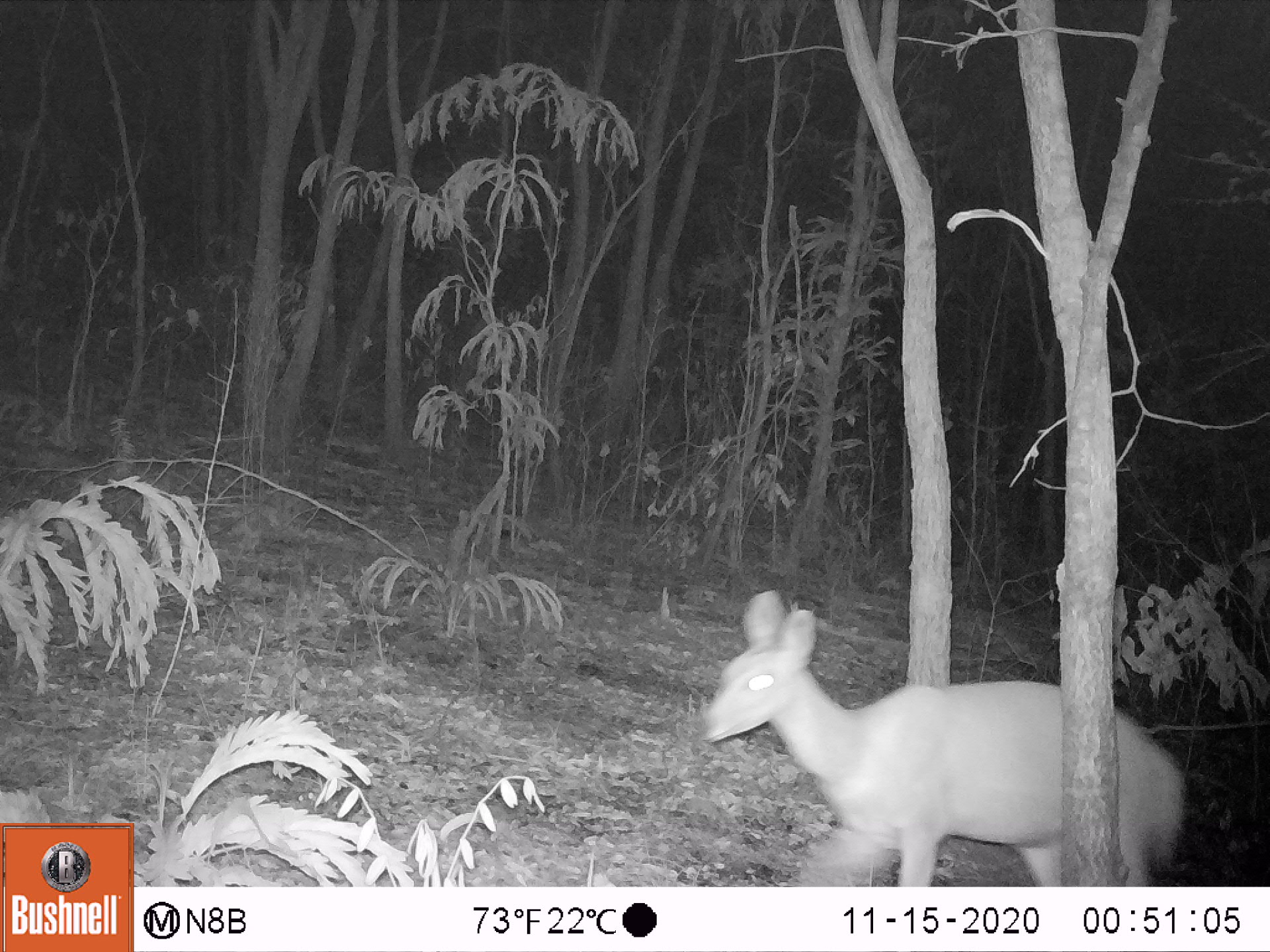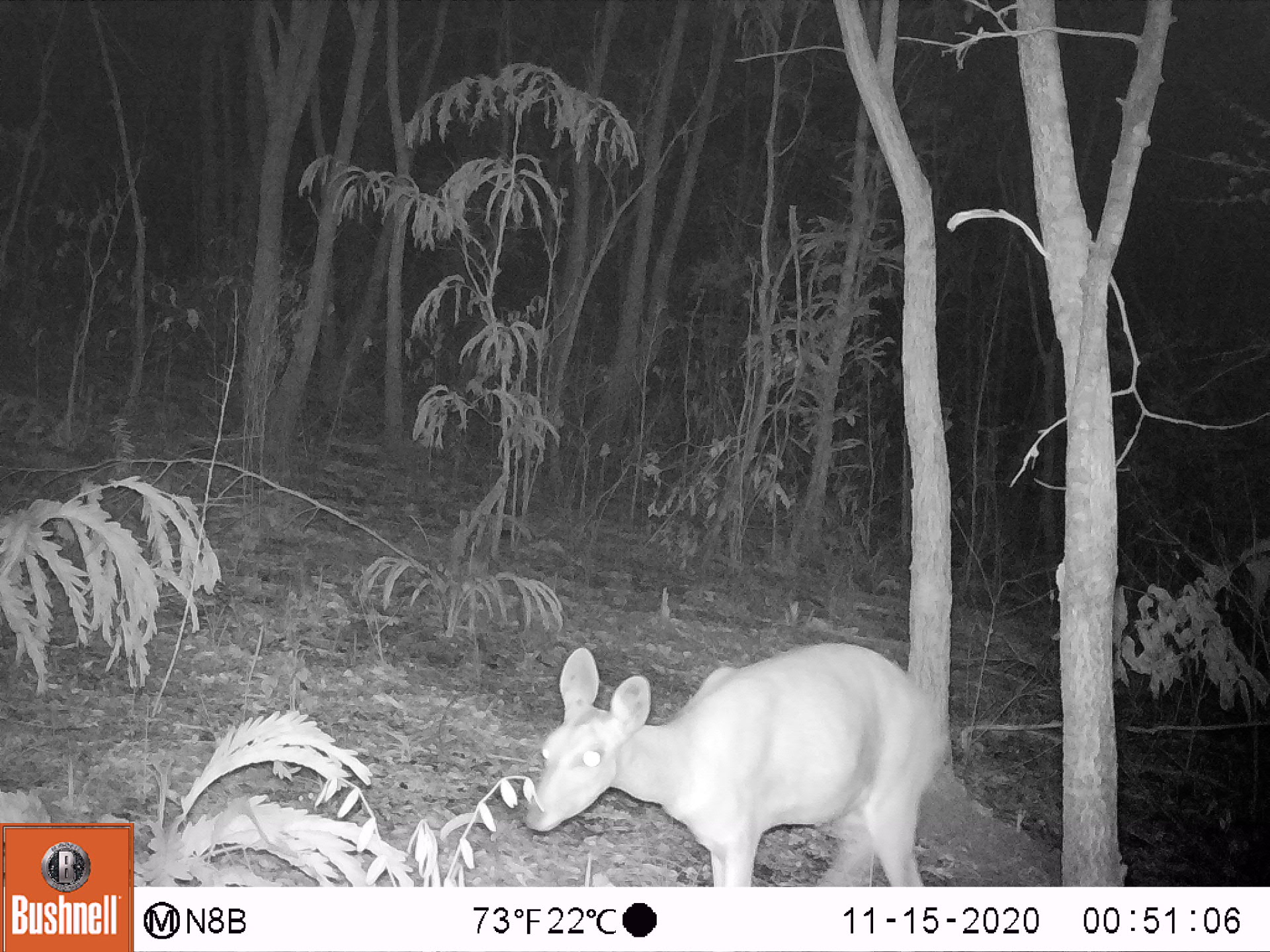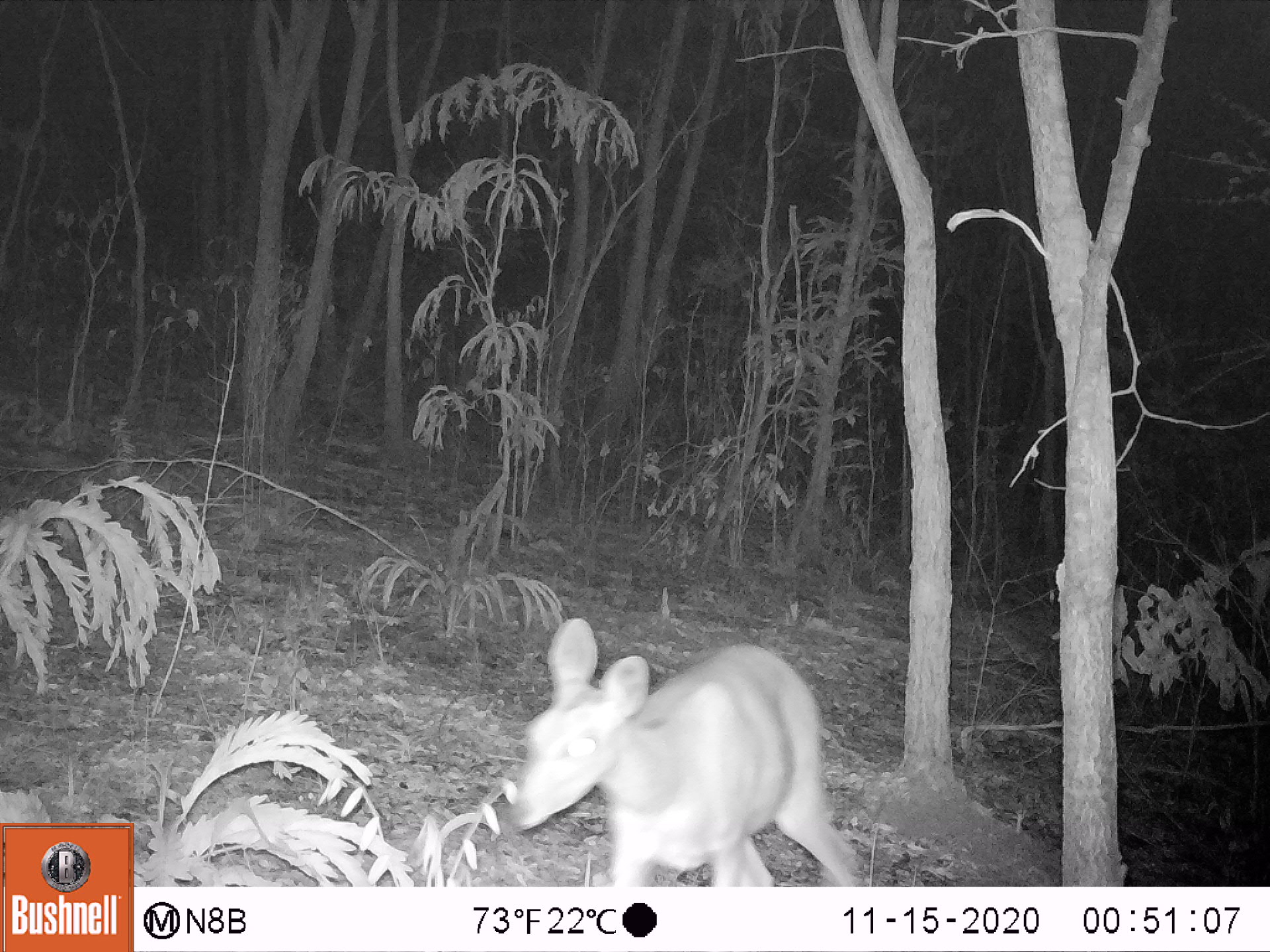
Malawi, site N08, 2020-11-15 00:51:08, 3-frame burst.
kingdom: Animalia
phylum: Chordata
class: Mammalia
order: Artiodactyla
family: Bovidae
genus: Tragelaphus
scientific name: Tragelaphus sylvaticus sylvaticus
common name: cape bushbuck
Cape bushbuck (Tragelaphus sylvaticus sylvaticus), count 1.